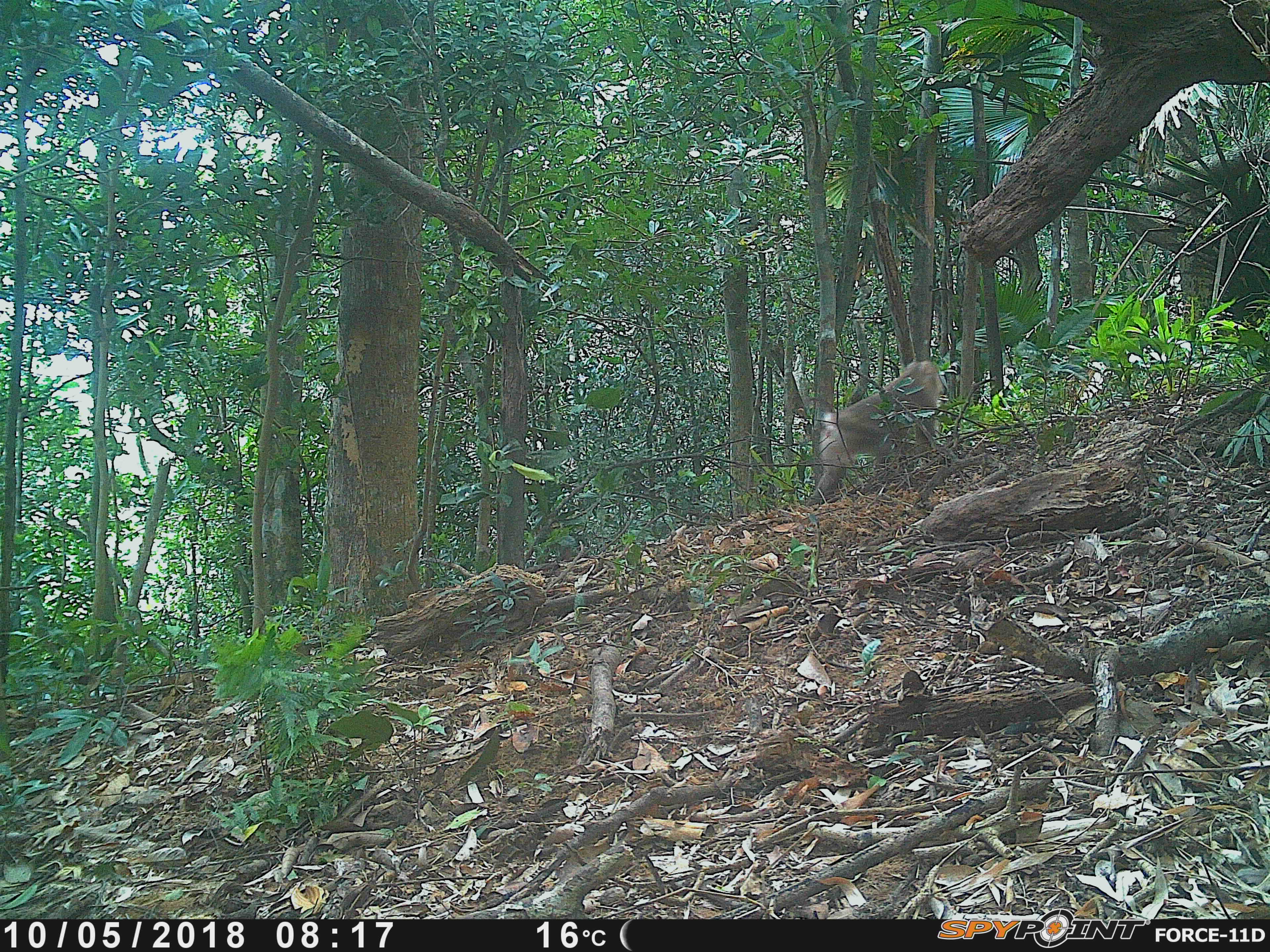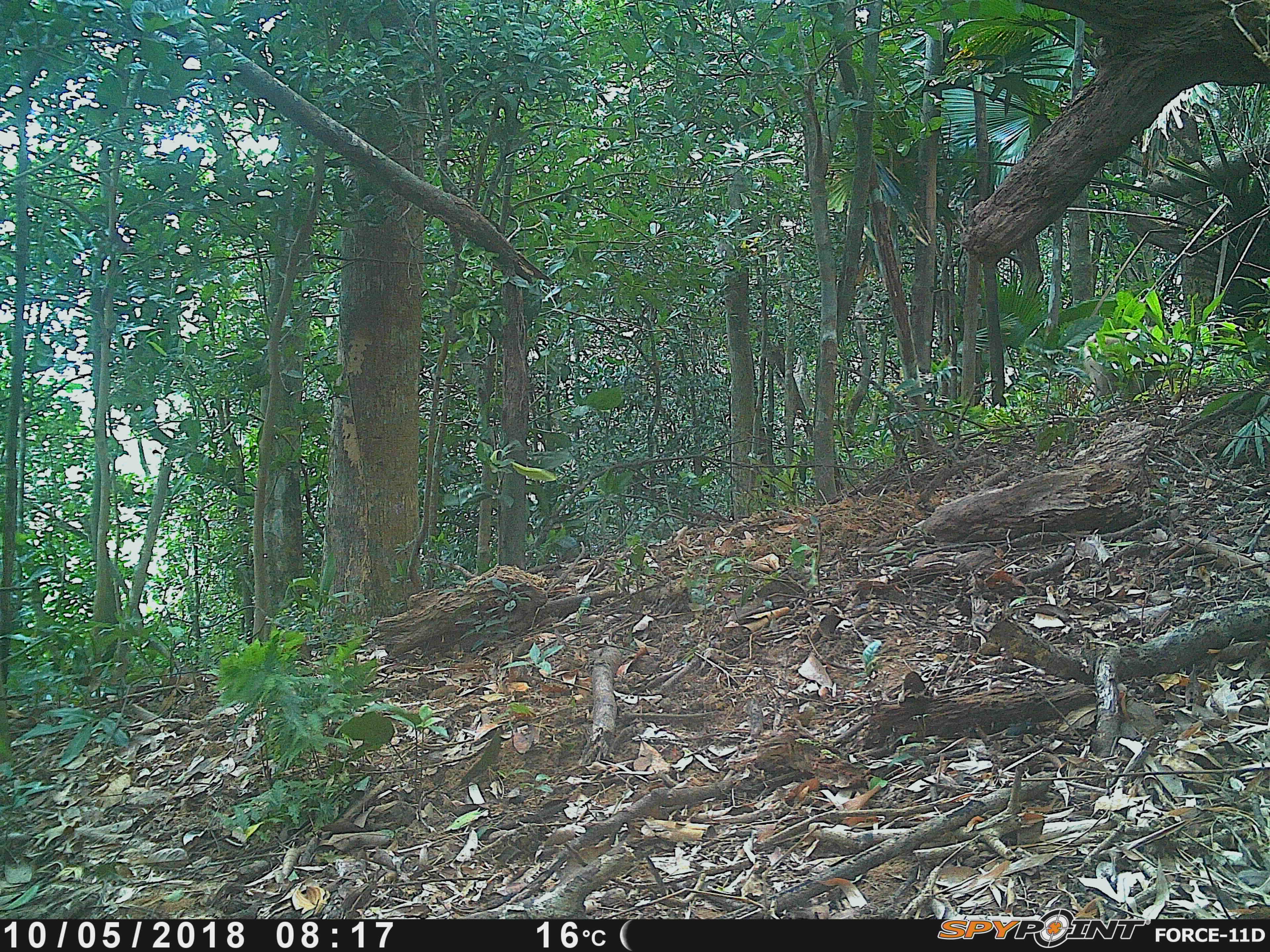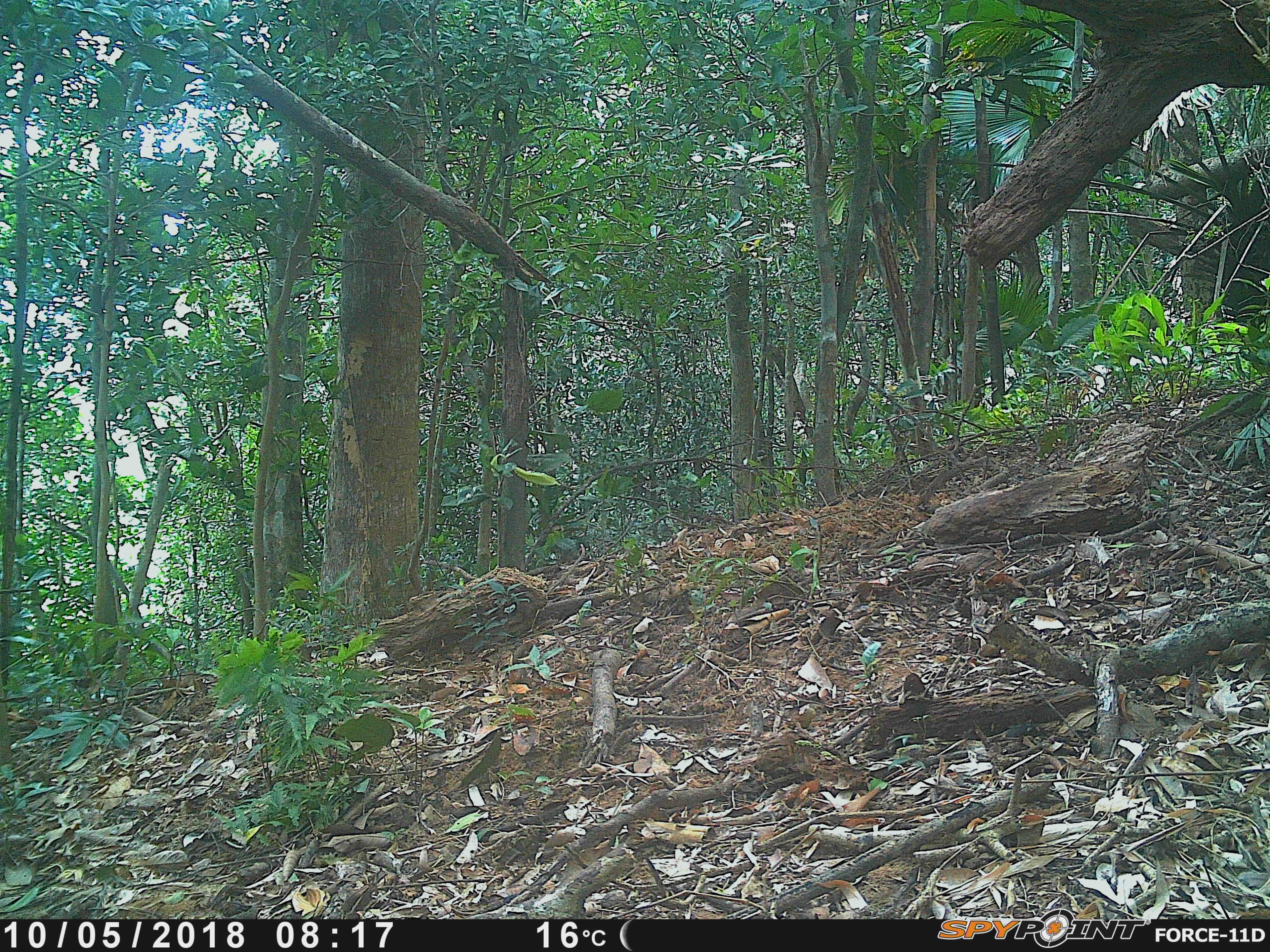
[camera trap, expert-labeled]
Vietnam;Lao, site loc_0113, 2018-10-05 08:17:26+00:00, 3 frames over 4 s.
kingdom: Animalia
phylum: Chordata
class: Mammalia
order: Primates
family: Cercopithecidae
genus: Macaca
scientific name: Macaca nemestrina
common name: pig-tailed macaque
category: pig tailed macaque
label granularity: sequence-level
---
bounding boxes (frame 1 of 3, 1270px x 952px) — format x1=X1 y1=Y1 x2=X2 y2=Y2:
pig tailed macaque: x1=805 y1=359 x2=945 y2=506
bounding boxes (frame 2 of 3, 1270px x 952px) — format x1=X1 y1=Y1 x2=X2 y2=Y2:
pig tailed macaque: x1=1082 y1=326 x2=1169 y2=400